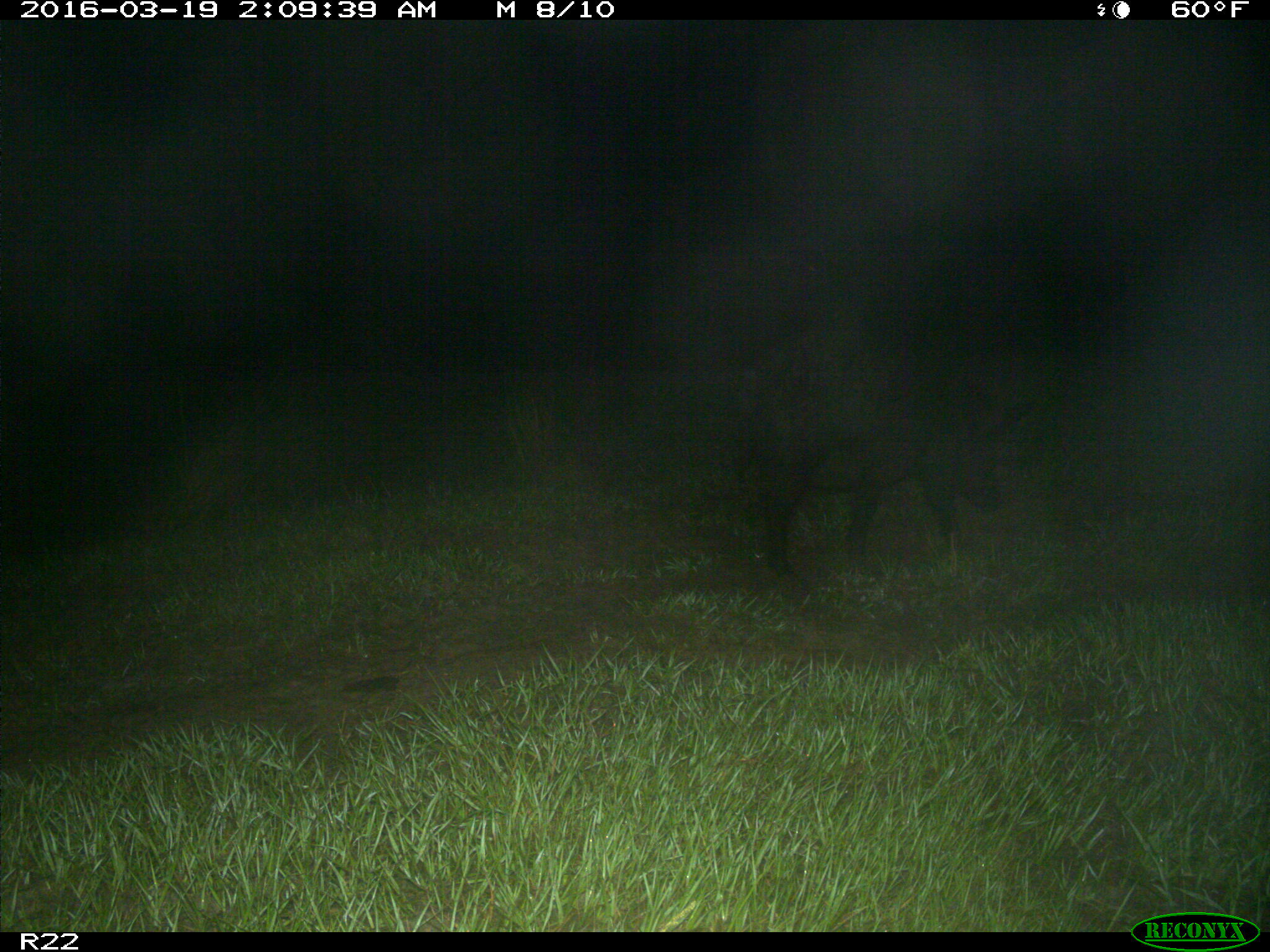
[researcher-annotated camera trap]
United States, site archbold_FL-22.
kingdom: Animalia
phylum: Chordata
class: Mammalia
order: Artiodactyla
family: Suidae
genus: Sus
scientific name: Sus scrofa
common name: wild boar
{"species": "Sus scrofa (wild boar)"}